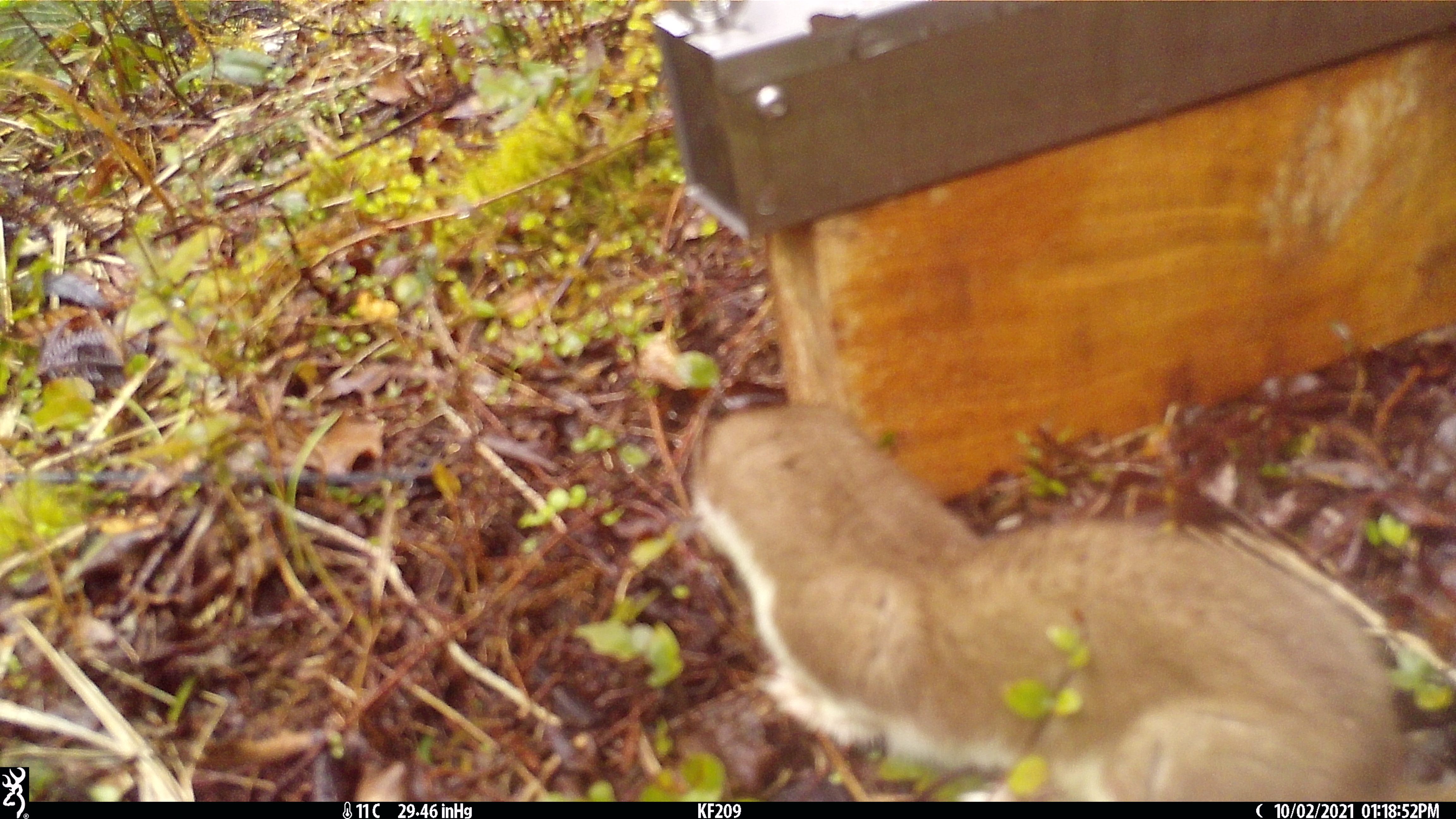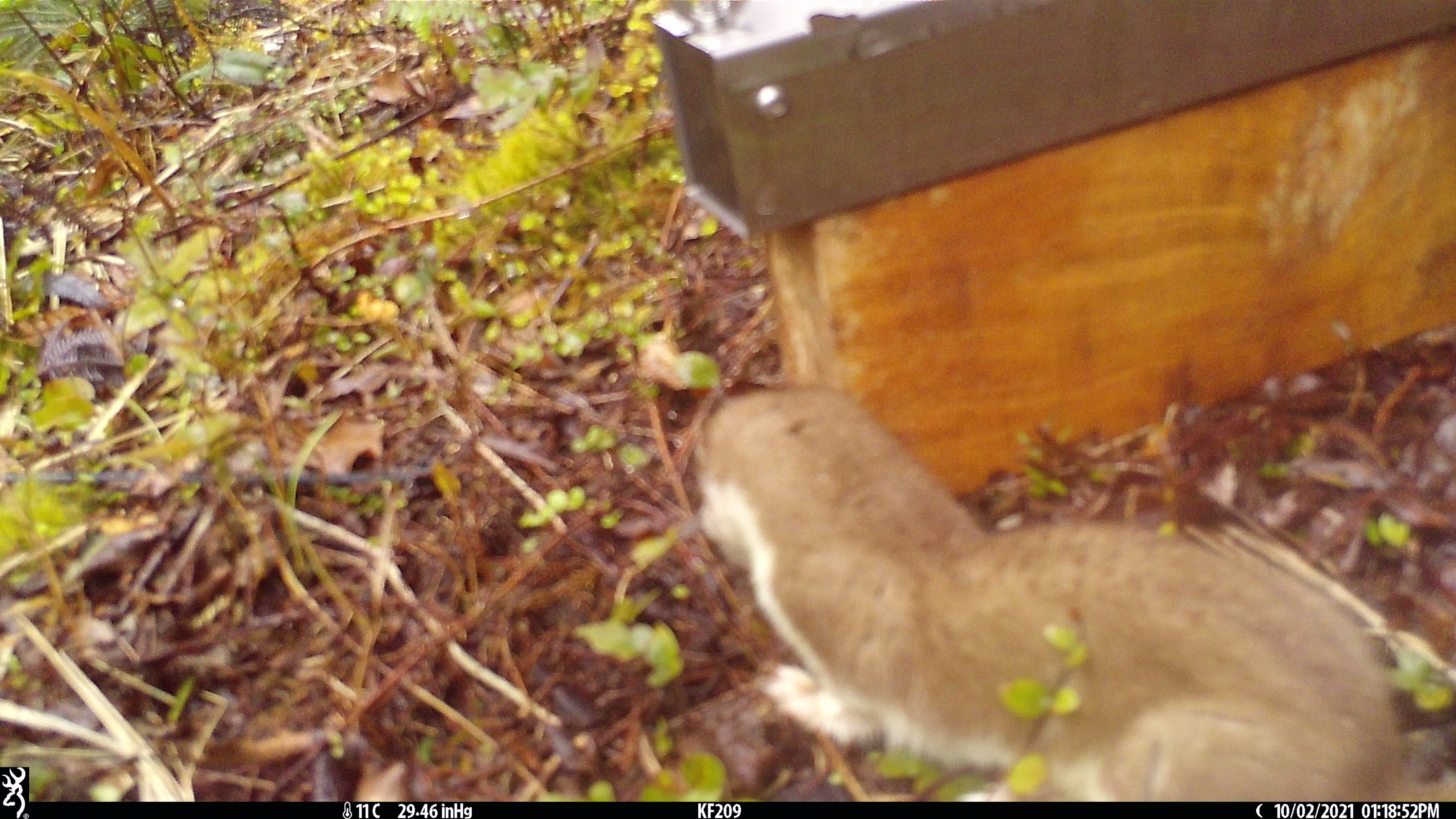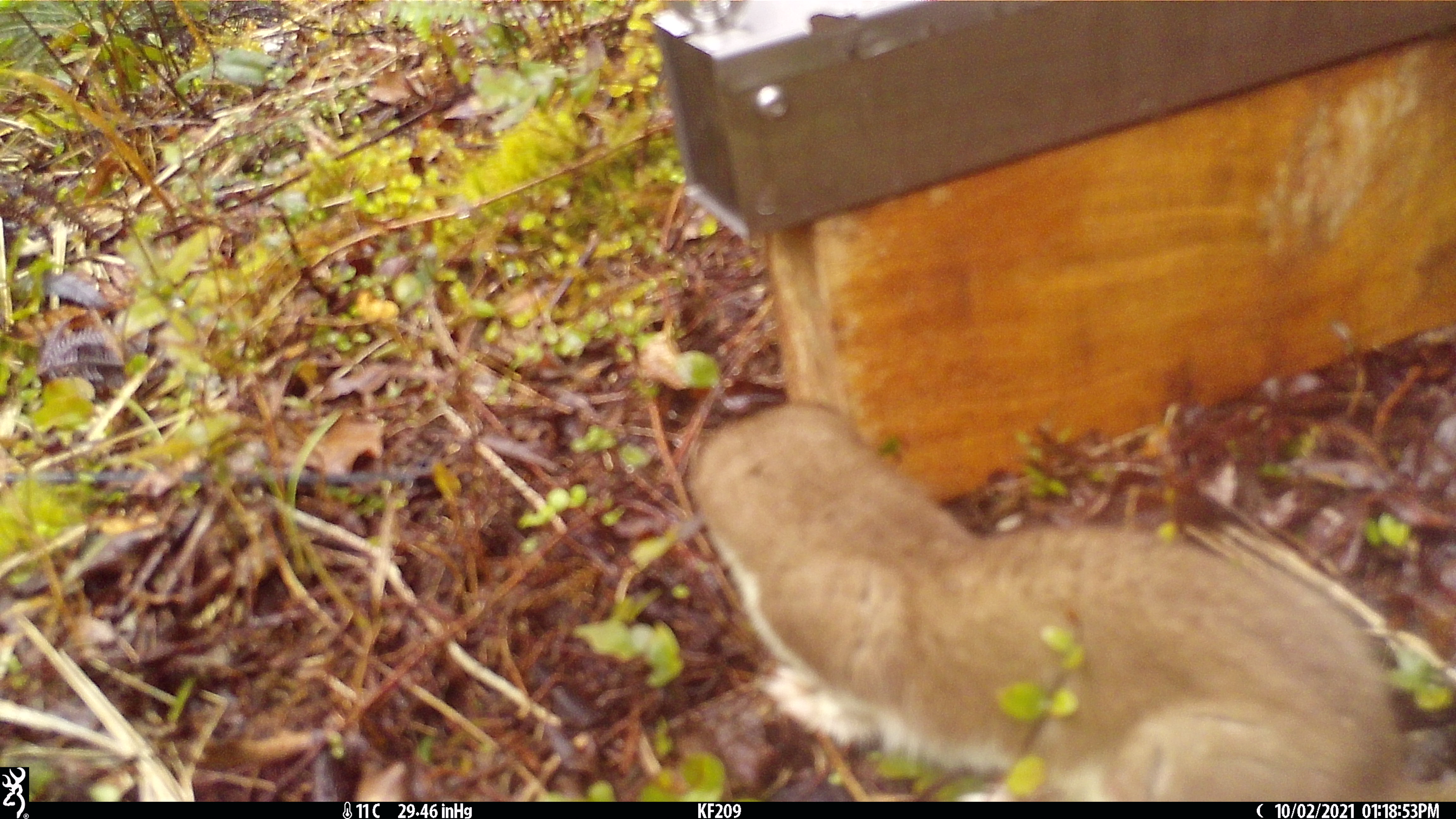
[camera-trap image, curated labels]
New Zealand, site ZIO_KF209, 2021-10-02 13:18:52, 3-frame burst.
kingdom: Animalia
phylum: Chordata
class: Mammalia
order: Carnivora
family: Mustelidae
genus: Mustela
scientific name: Mustela erminea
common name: stoat